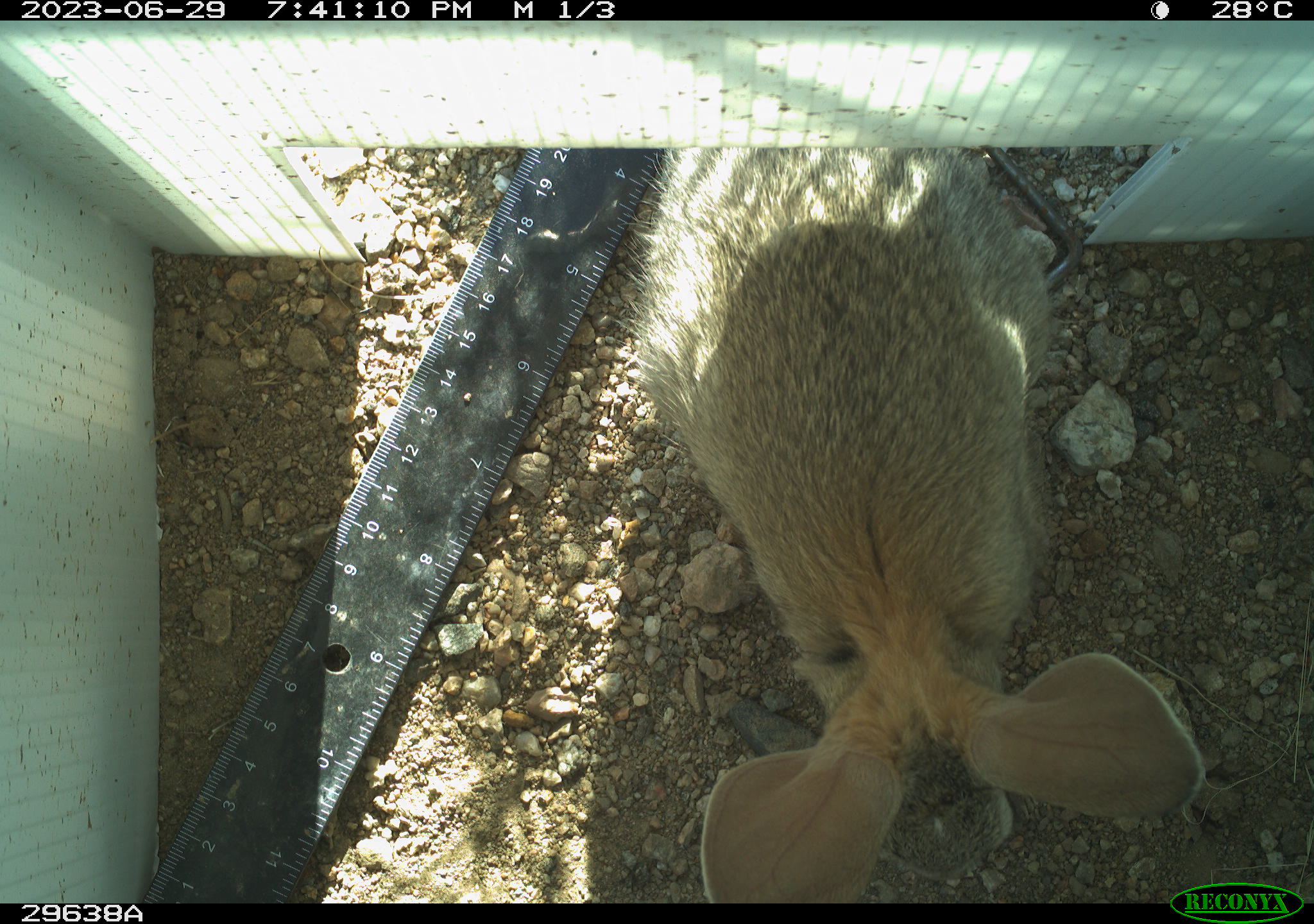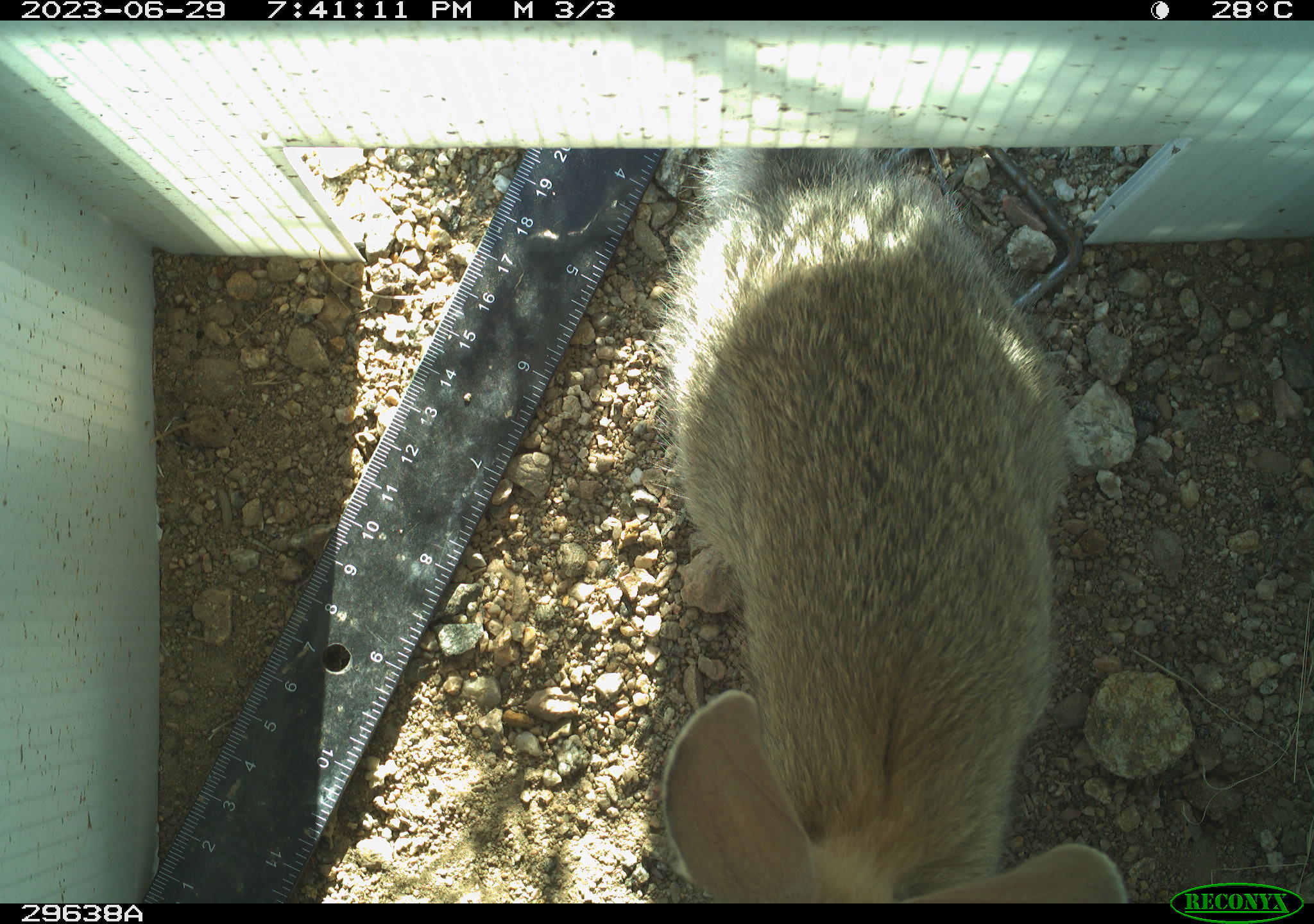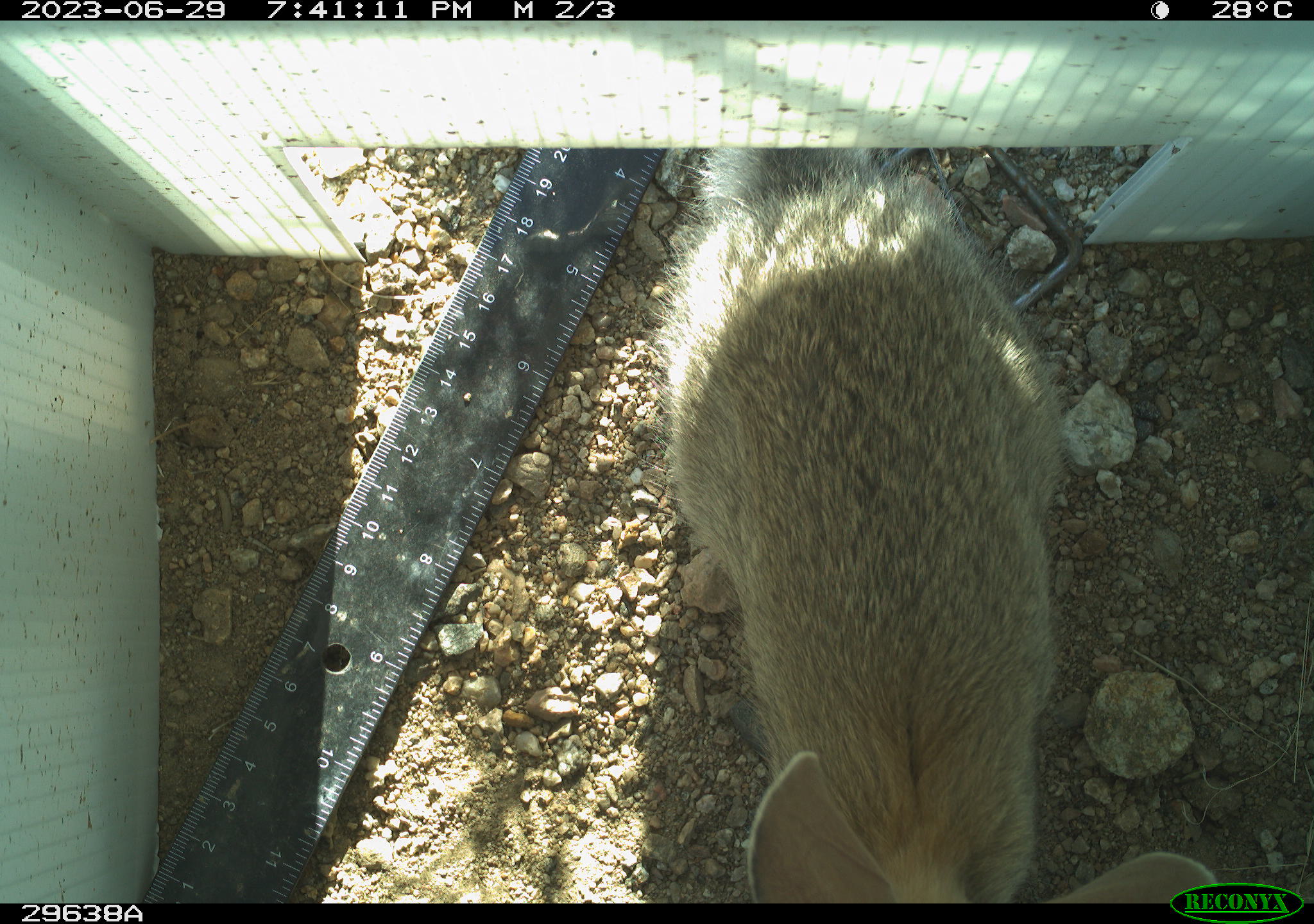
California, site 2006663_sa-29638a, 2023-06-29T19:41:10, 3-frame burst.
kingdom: Animalia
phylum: Chordata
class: Mammalia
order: Lagomorpha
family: Leporidae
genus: Sylvilagus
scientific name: Sylvilagus audubonii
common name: desert cottontail